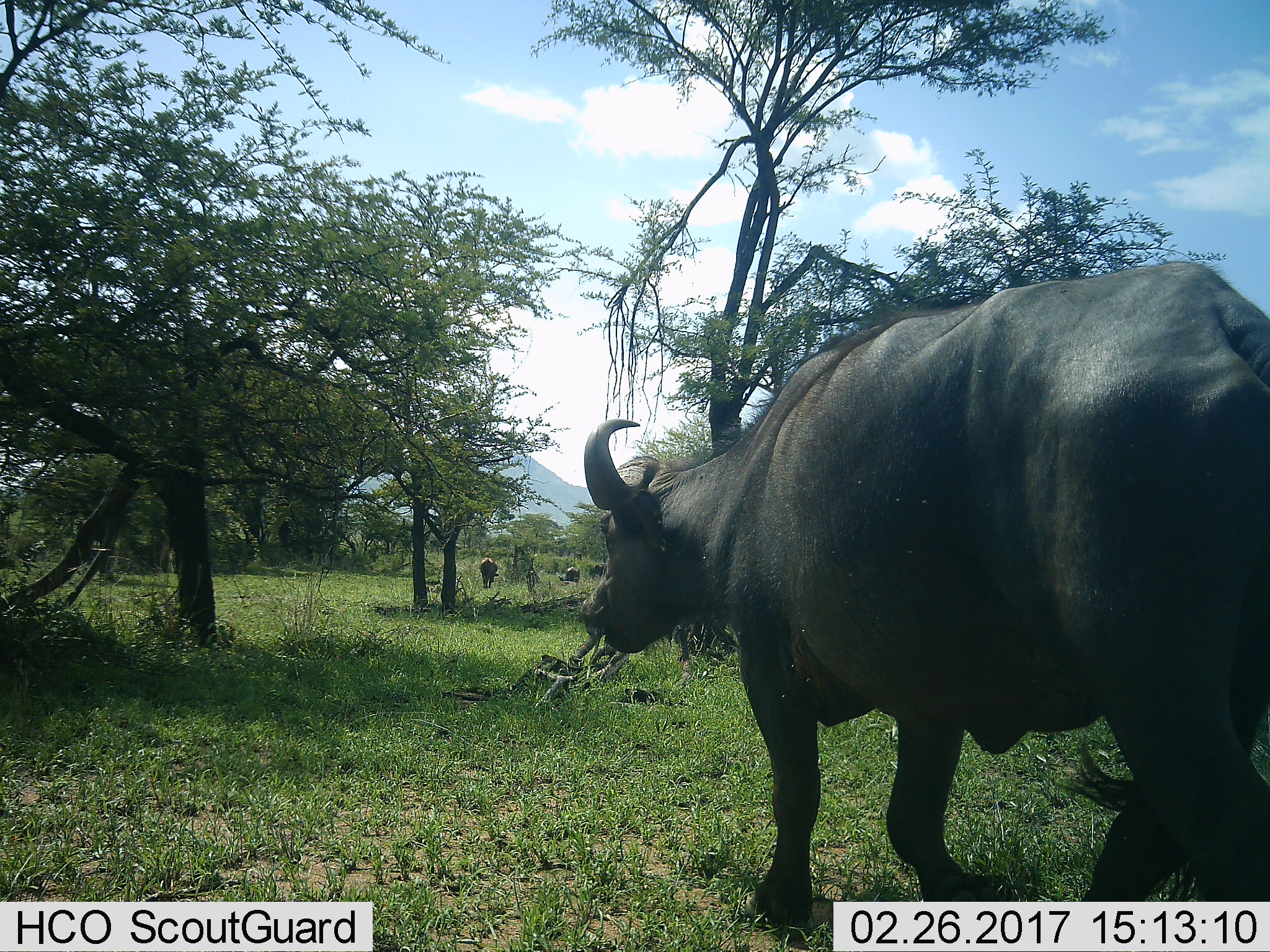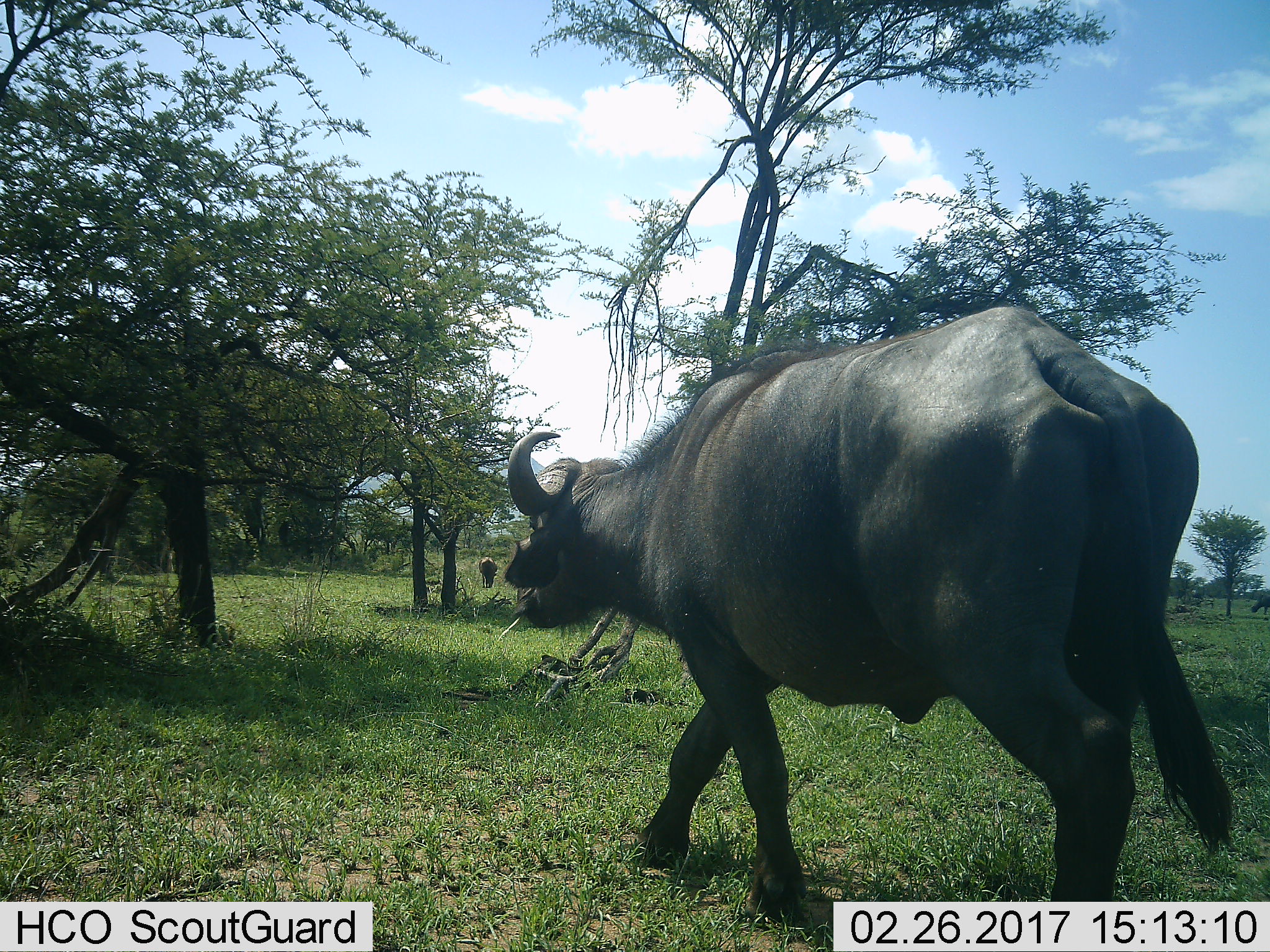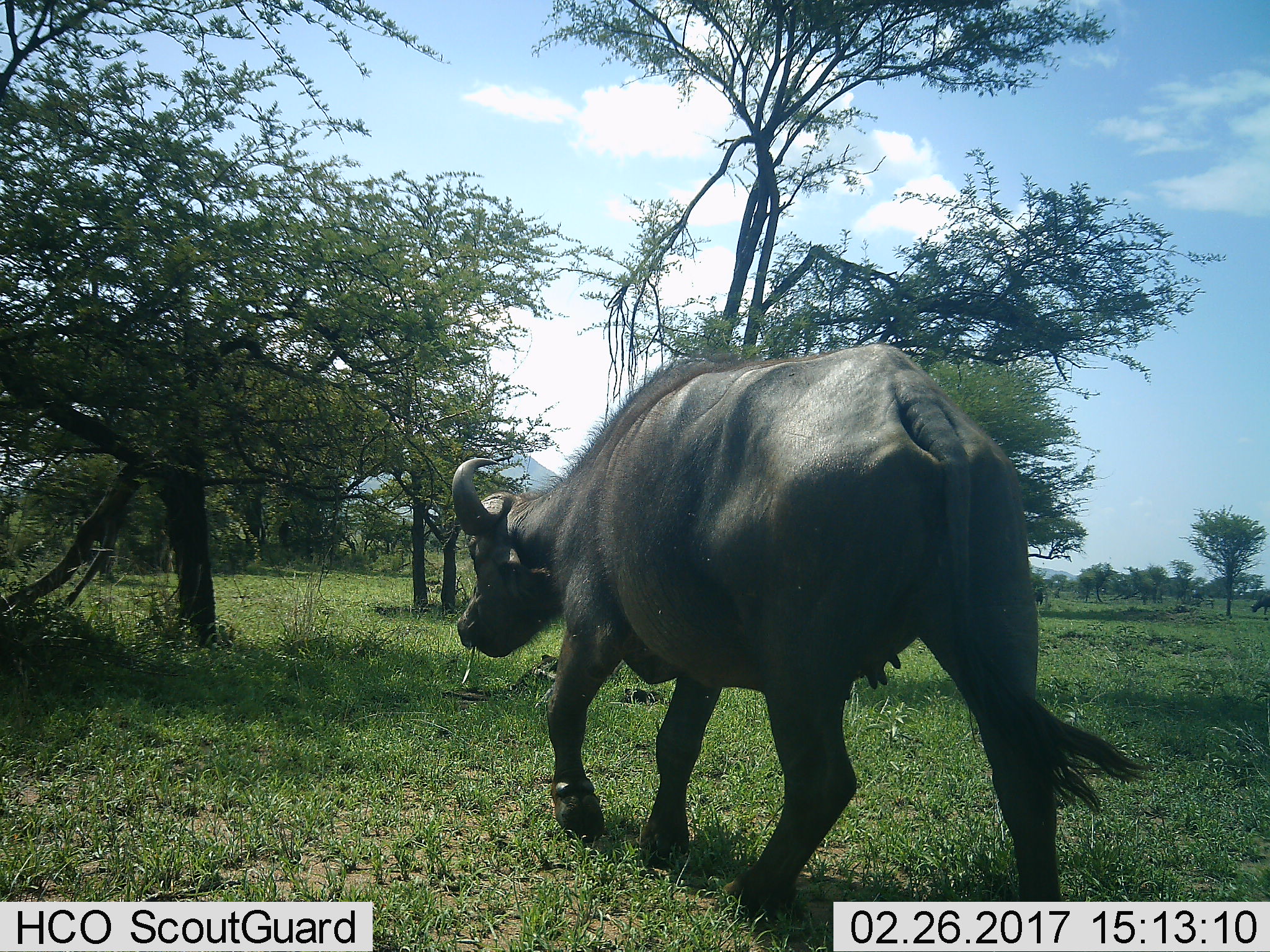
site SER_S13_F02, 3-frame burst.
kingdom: Animalia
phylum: Chordata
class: Mammalia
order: Artiodactyla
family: Bovidae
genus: Syncerus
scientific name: Syncerus caffer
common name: african buffalo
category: buffalo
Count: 3.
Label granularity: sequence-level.